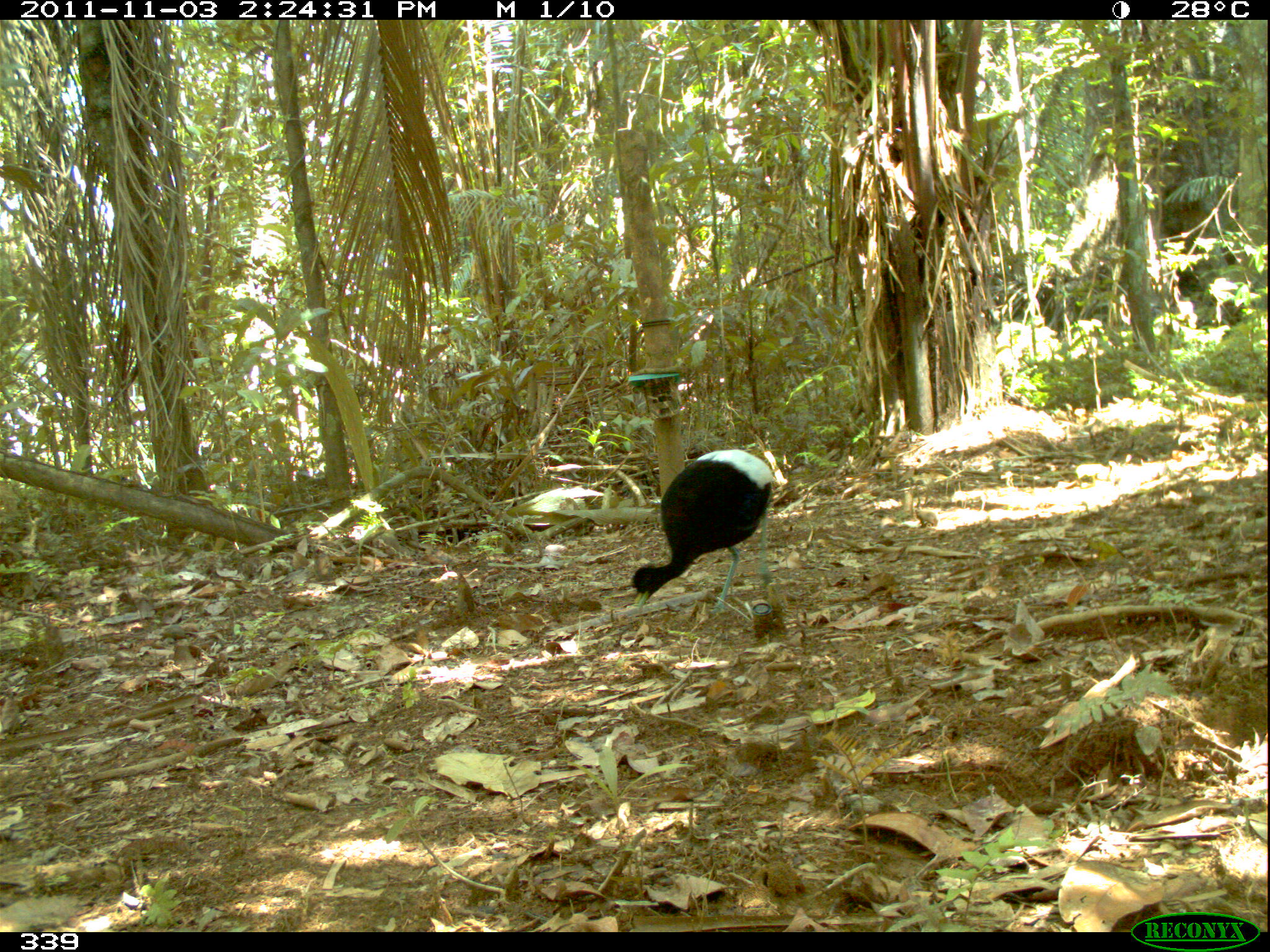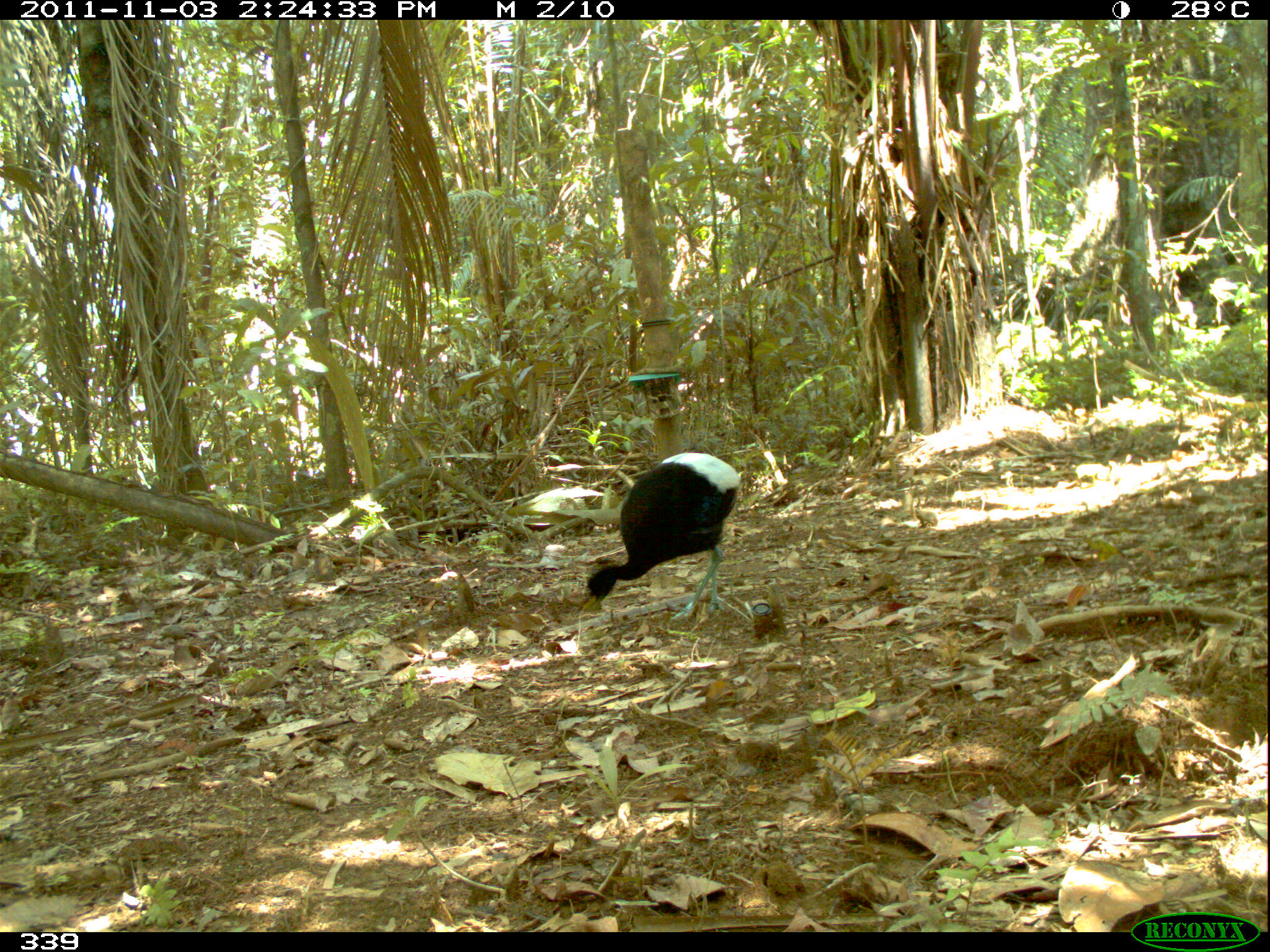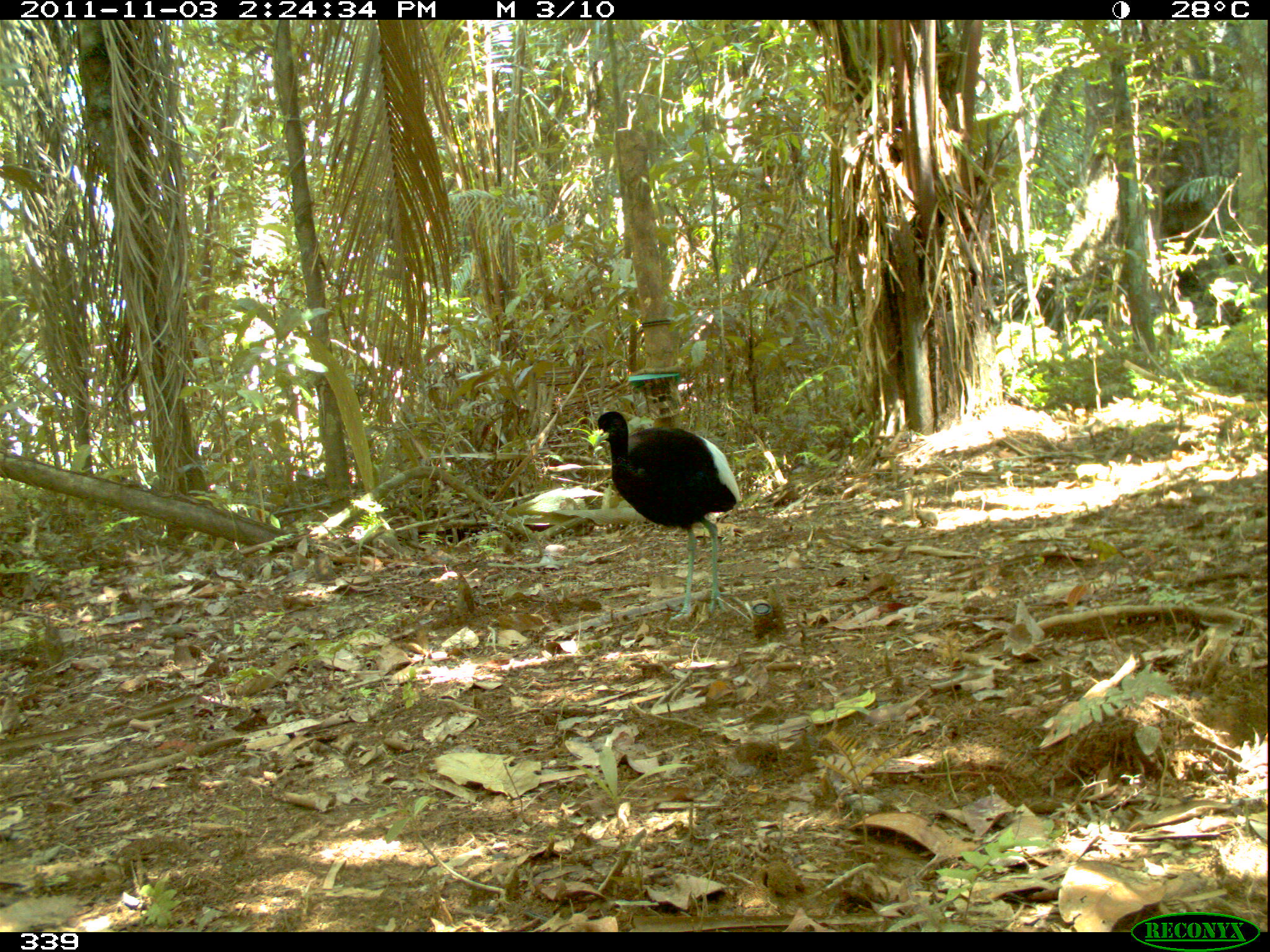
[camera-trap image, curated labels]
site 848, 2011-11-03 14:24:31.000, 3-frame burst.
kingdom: Animalia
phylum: Chordata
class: Aves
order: Gruiformes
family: Psophiidae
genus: Psophia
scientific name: Psophia leucoptera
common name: pale-winged trumpeter